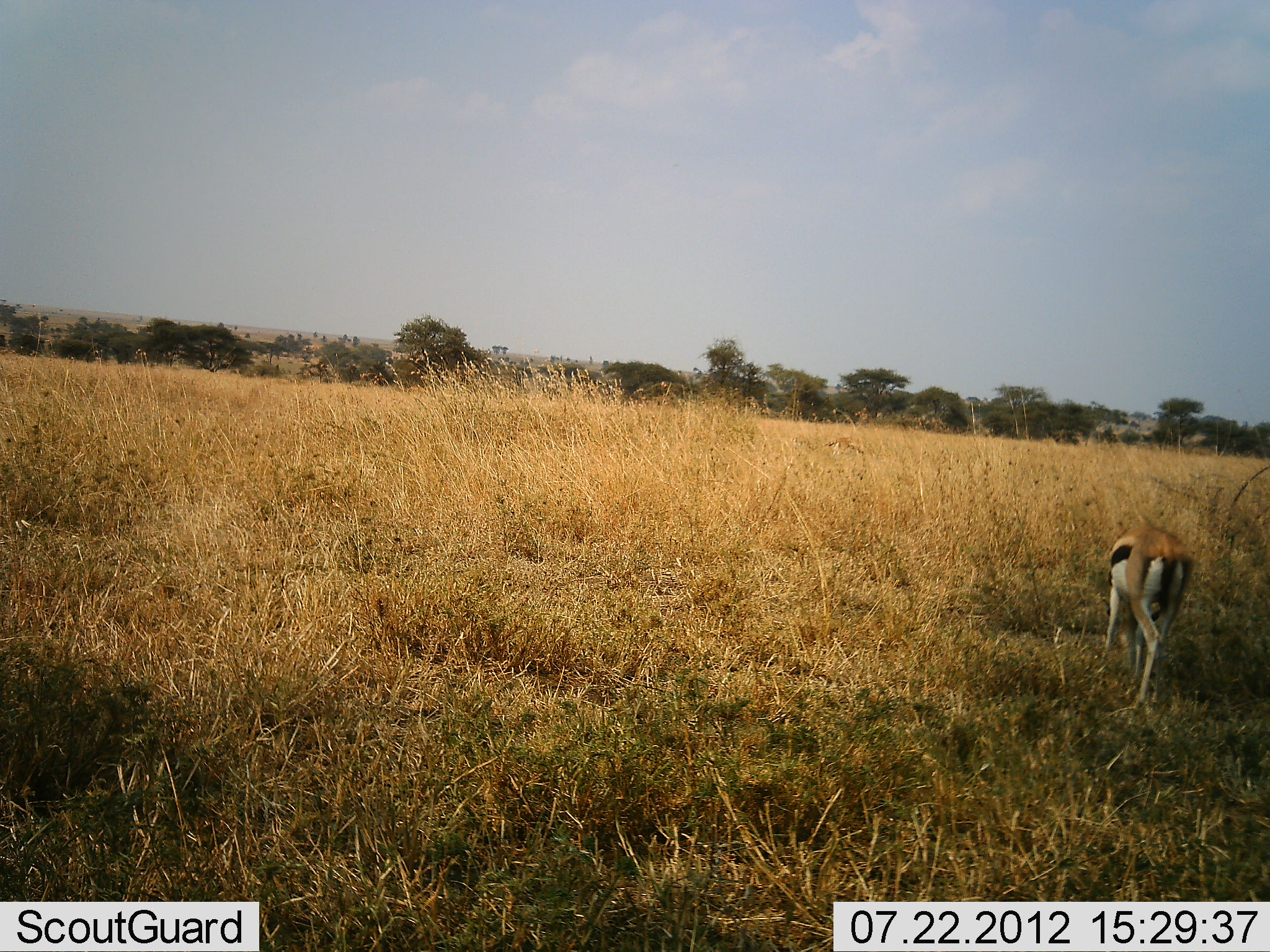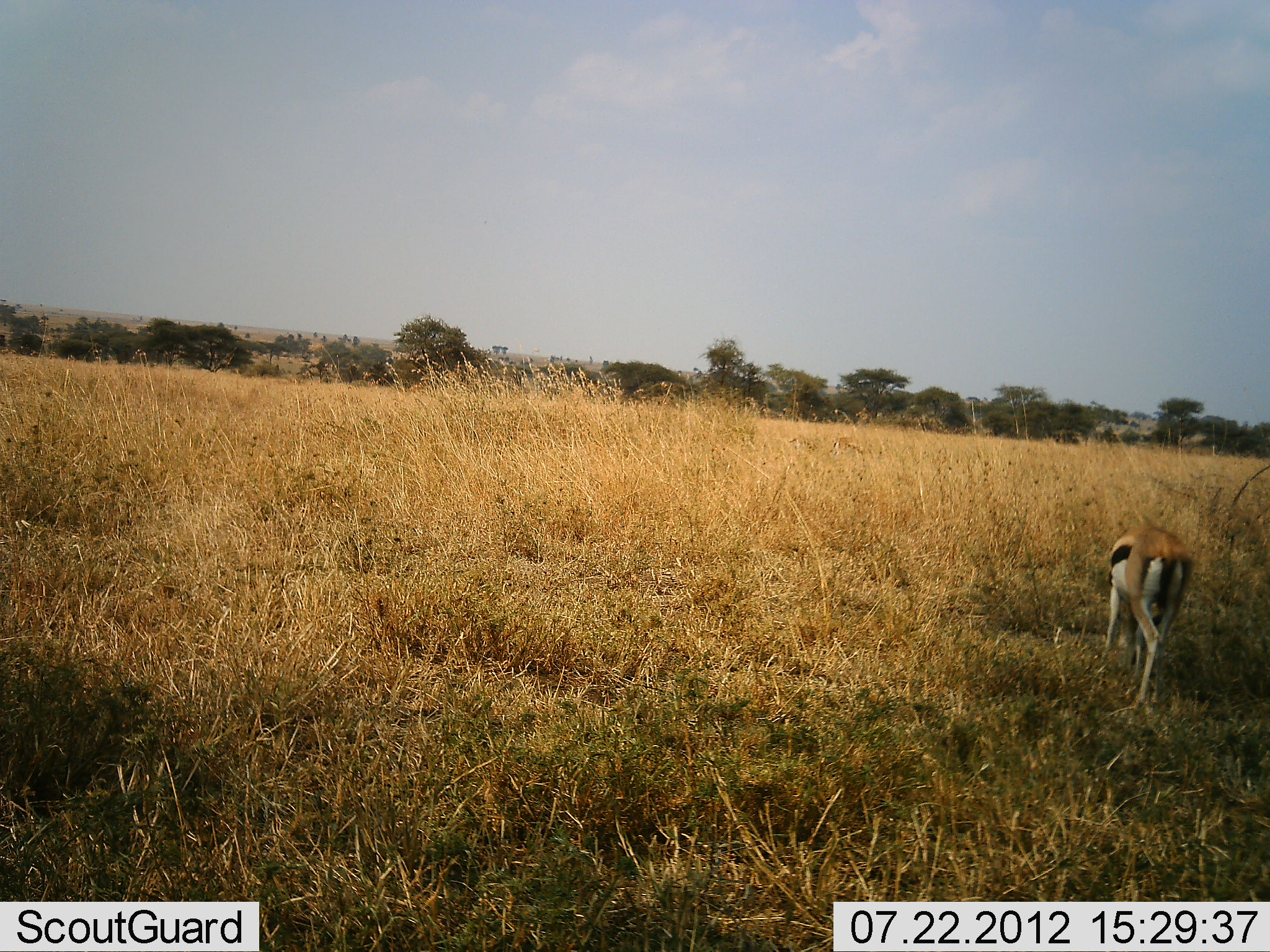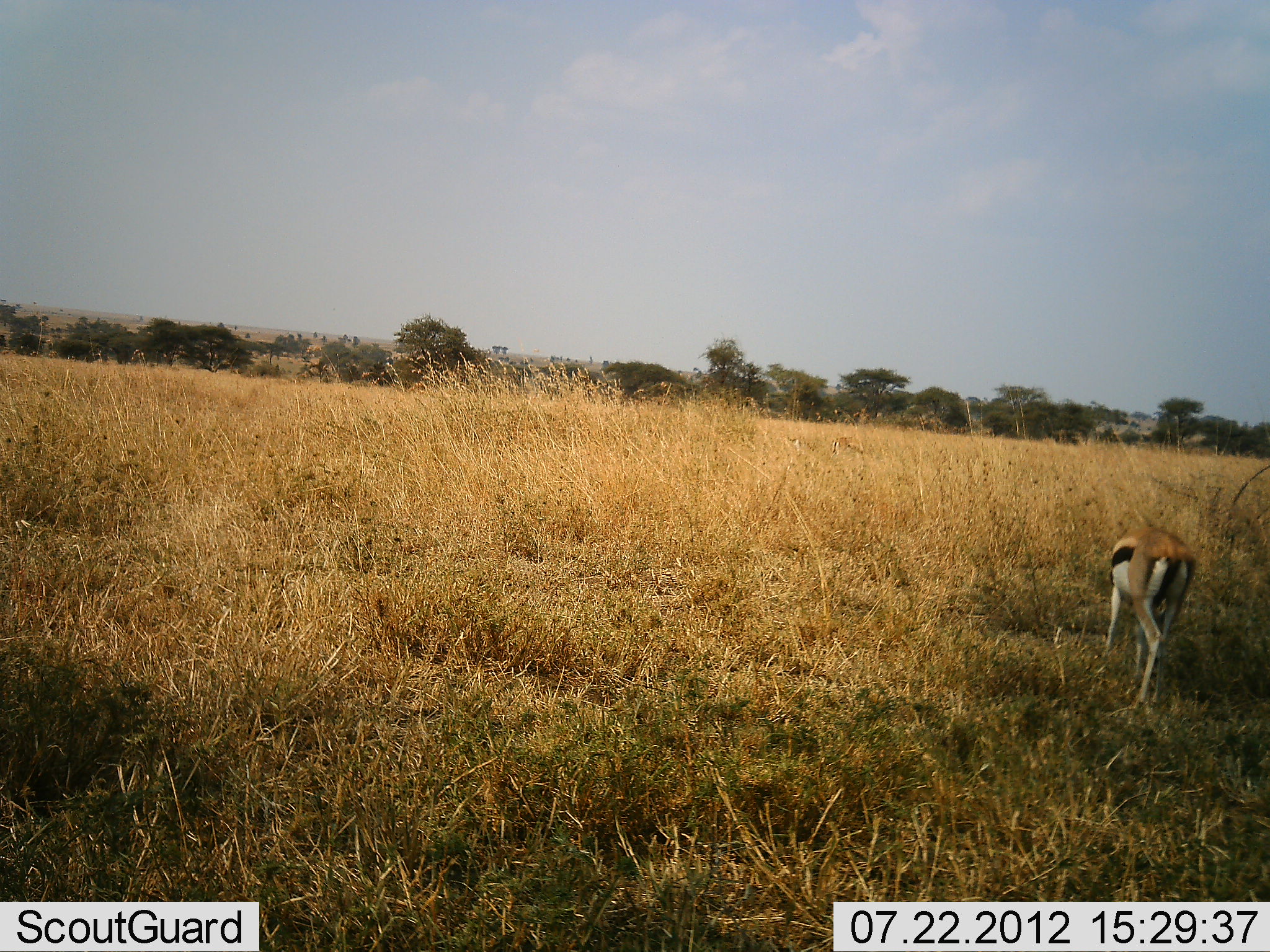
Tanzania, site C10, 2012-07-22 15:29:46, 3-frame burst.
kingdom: Animalia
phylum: Chordata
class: Mammalia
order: Artiodactyla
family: Bovidae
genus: Eudorcas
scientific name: Eudorcas thomsonii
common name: thomson's gazelle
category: gazellethomsons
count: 1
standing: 10%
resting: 0%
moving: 0%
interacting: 0%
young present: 0%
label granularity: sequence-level